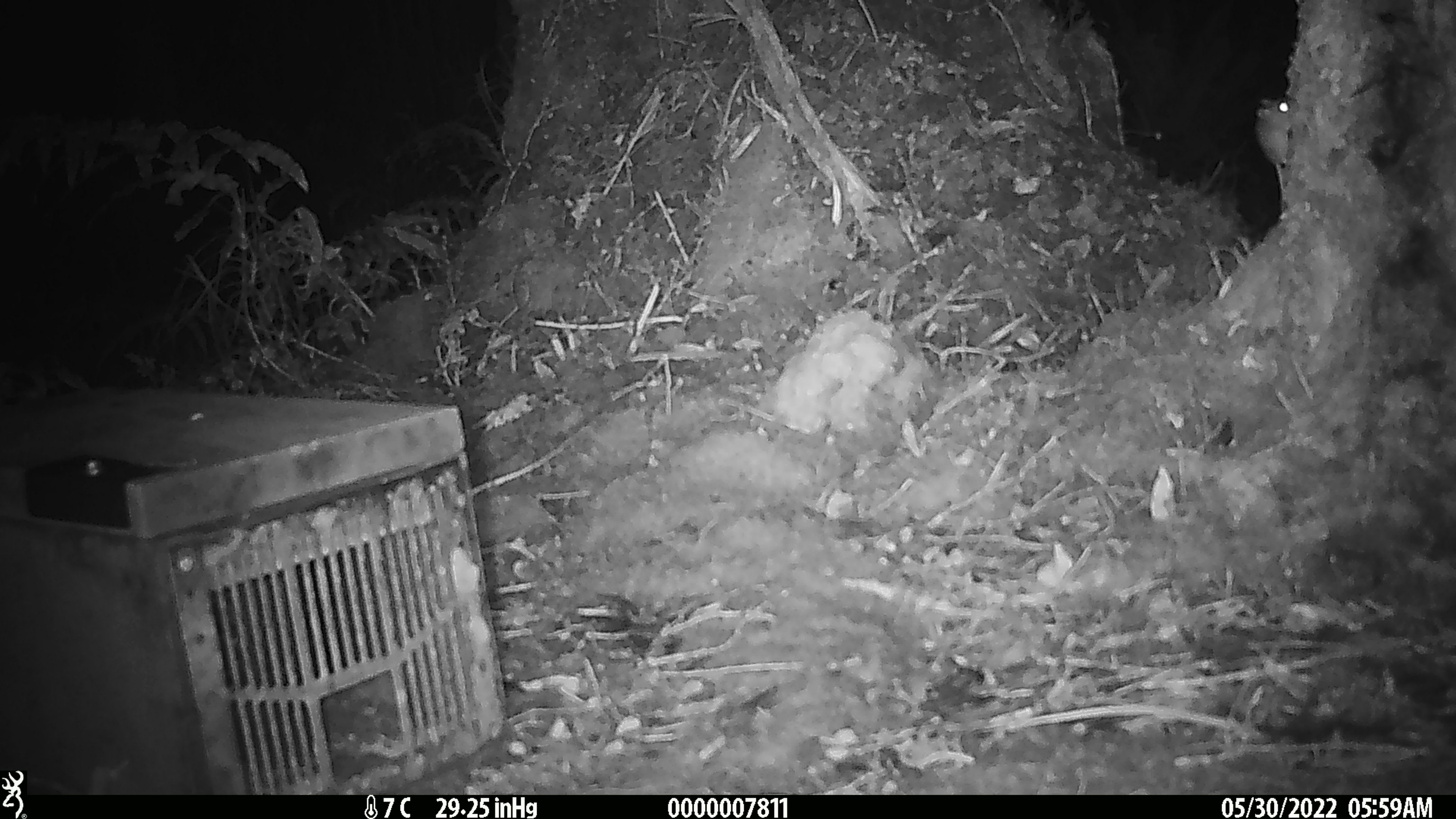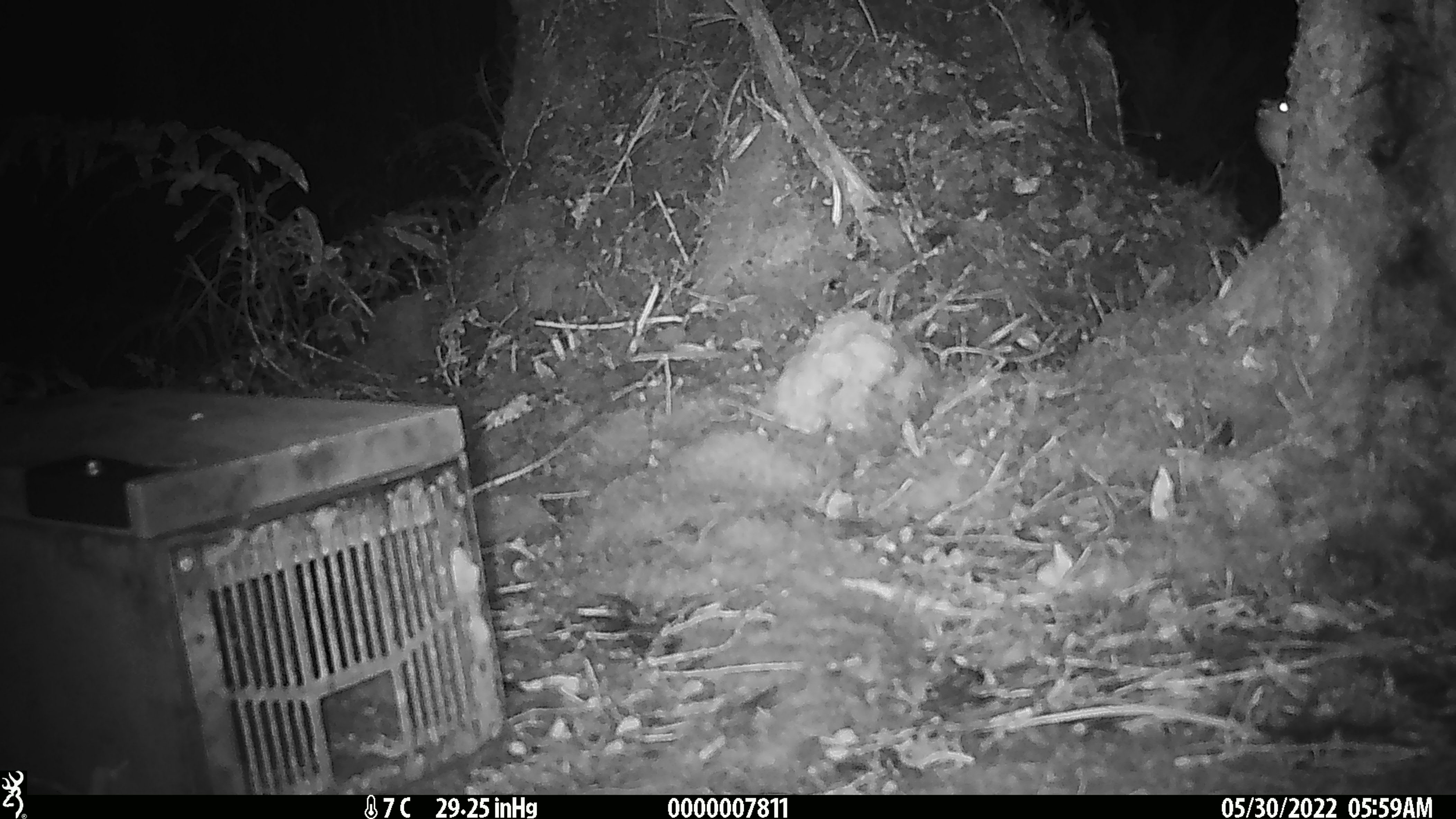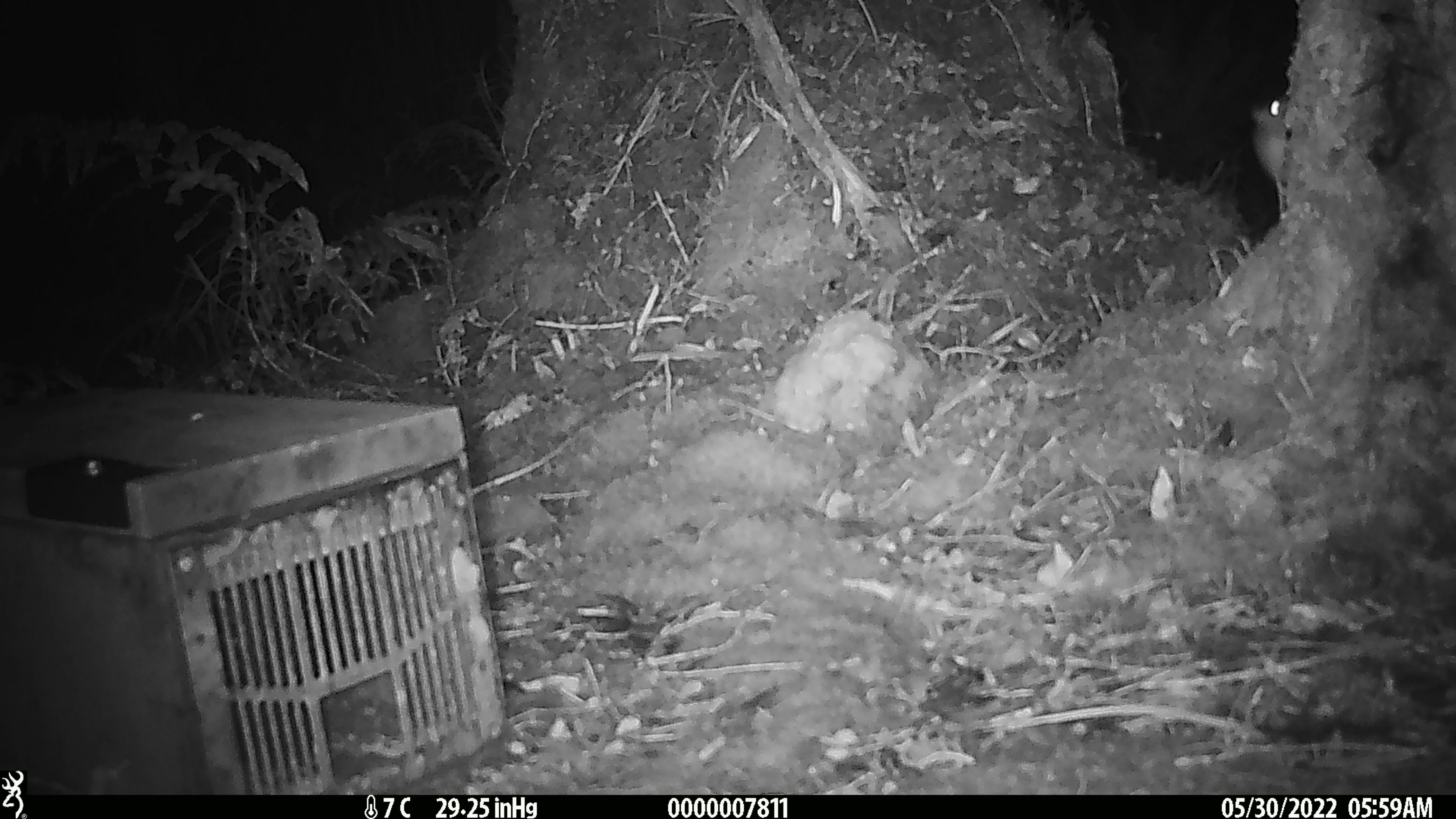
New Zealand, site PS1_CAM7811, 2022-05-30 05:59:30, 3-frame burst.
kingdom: Animalia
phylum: Chordata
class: Mammalia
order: Rodentia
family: Muridae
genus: Mus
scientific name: Mus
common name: mouse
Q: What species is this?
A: Mouse (Mus).